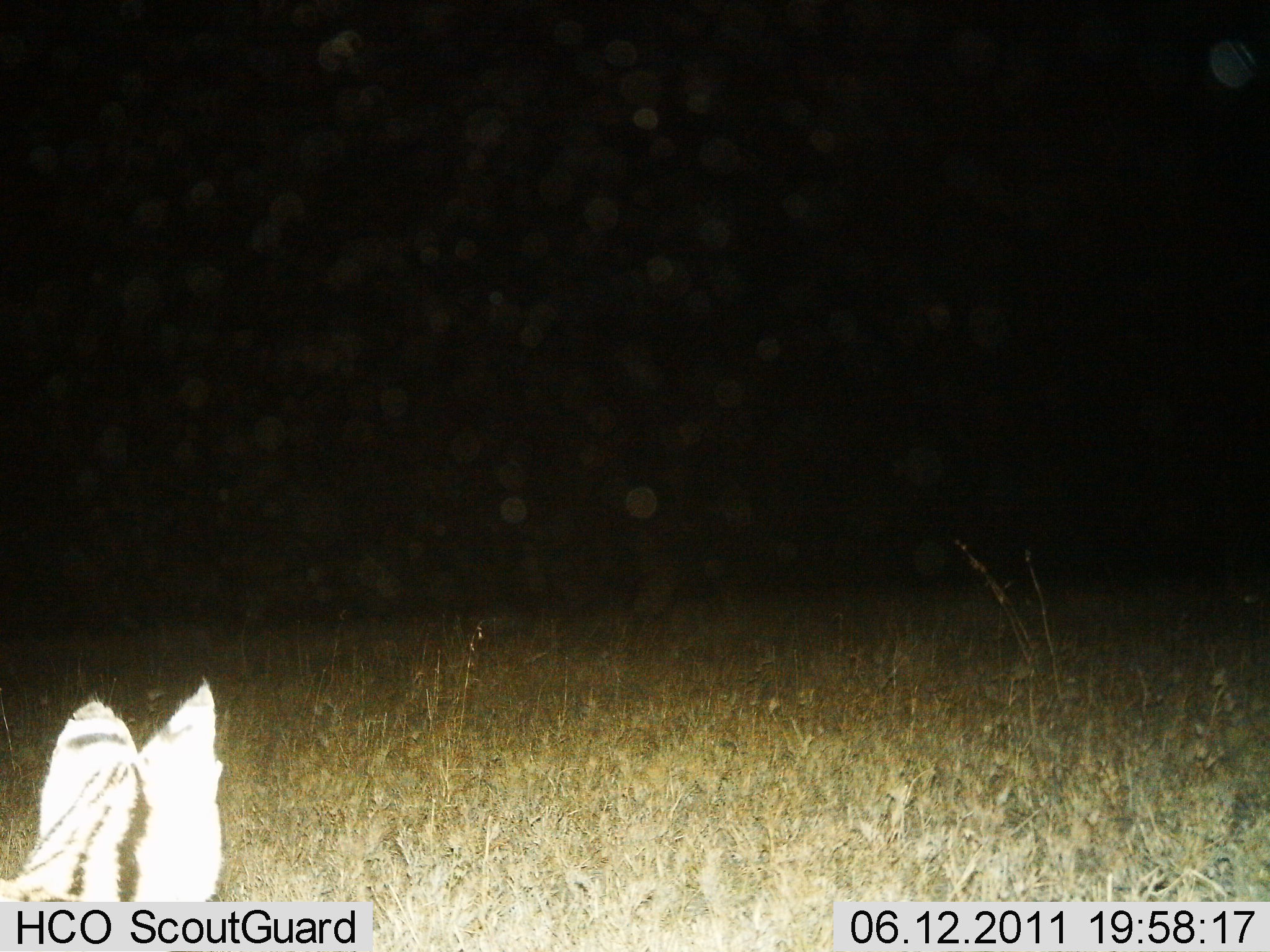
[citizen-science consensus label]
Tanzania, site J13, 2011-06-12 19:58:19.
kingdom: Animalia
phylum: Chordata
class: Mammalia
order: Carnivora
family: Felidae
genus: Leptailurus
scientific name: Leptailurus serval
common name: serval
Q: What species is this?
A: Serval (Leptailurus serval).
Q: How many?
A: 1.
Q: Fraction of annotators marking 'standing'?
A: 83%.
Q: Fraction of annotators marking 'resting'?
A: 0%.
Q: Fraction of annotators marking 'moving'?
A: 17%.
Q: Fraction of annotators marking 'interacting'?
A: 0%.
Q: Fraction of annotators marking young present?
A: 0%.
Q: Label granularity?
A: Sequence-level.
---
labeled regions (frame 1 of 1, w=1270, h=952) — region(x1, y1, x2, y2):
animal: region(0, 674, 224, 903)